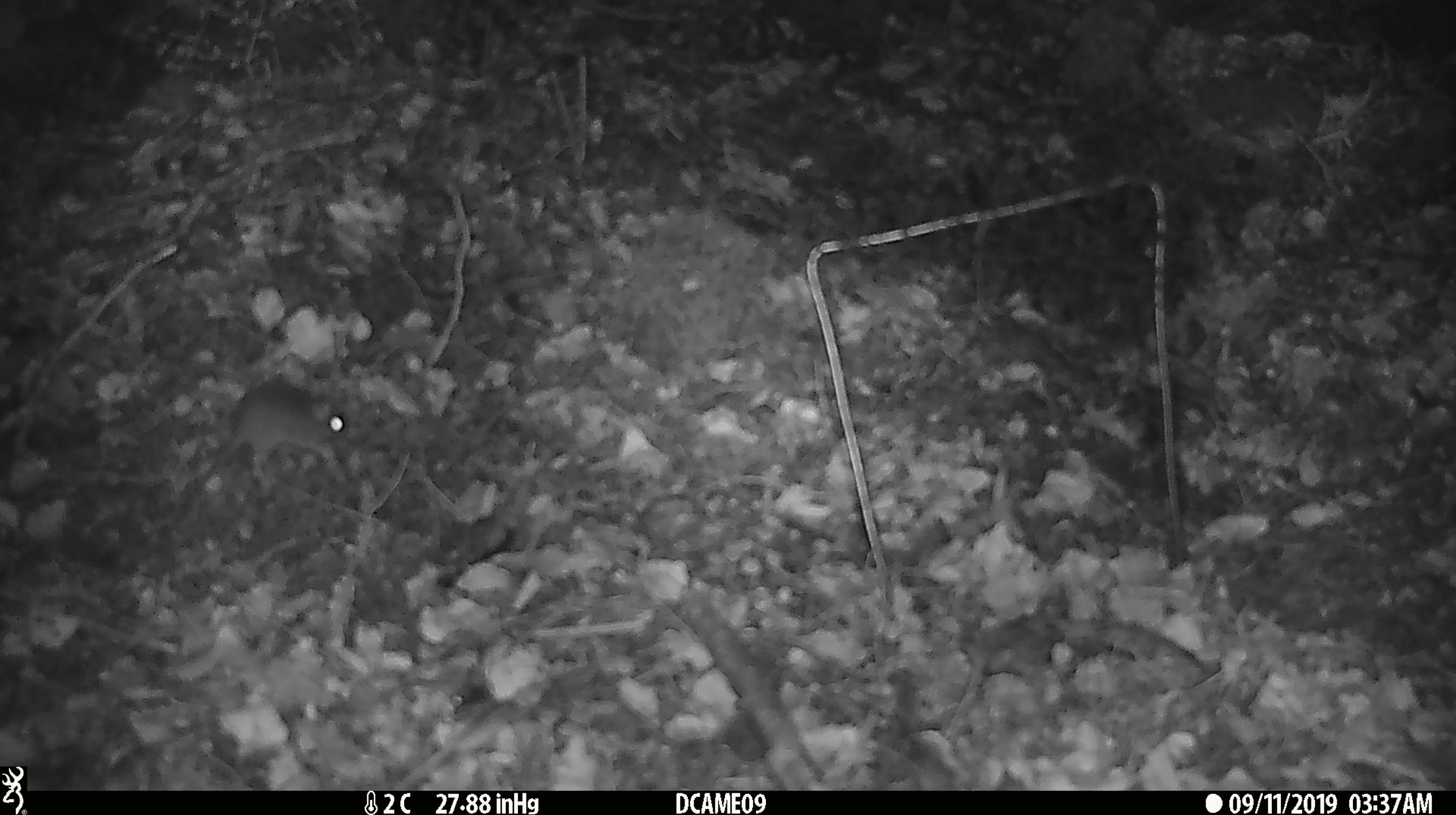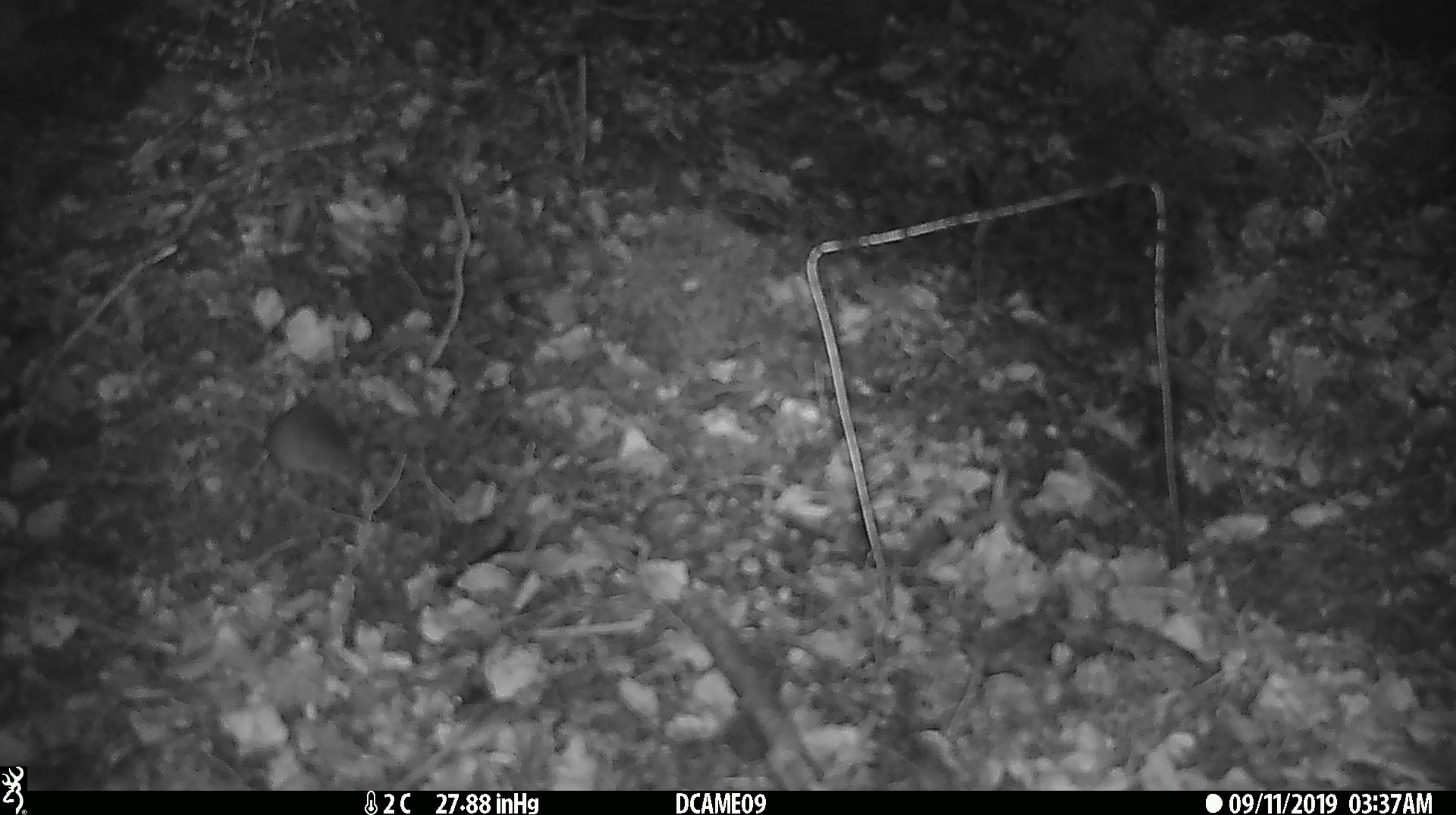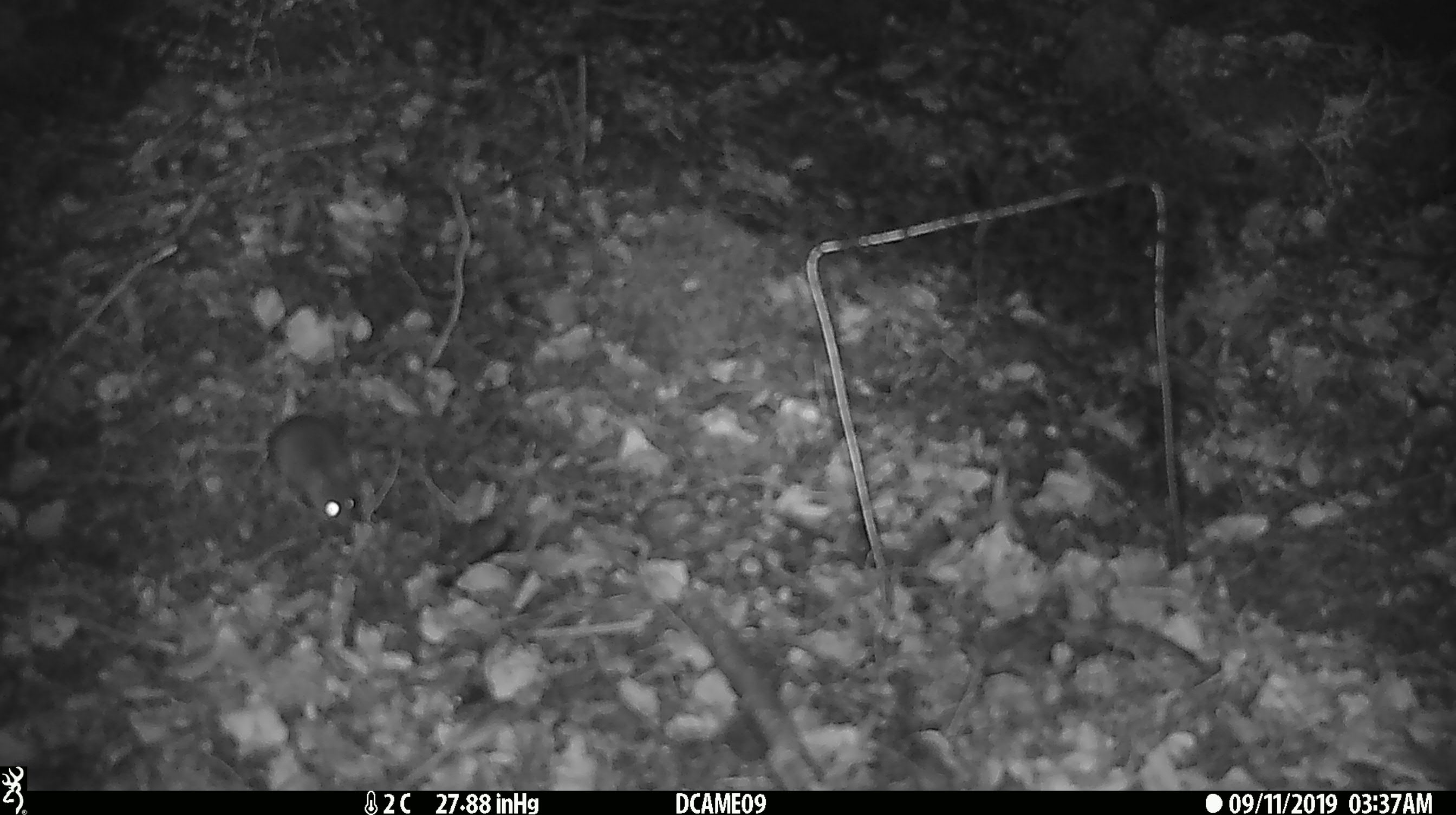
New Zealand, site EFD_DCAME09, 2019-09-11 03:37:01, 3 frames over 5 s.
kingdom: Animalia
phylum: Chordata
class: Mammalia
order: Rodentia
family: Muridae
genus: Mus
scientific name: Mus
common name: mouse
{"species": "mouse (Mus)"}